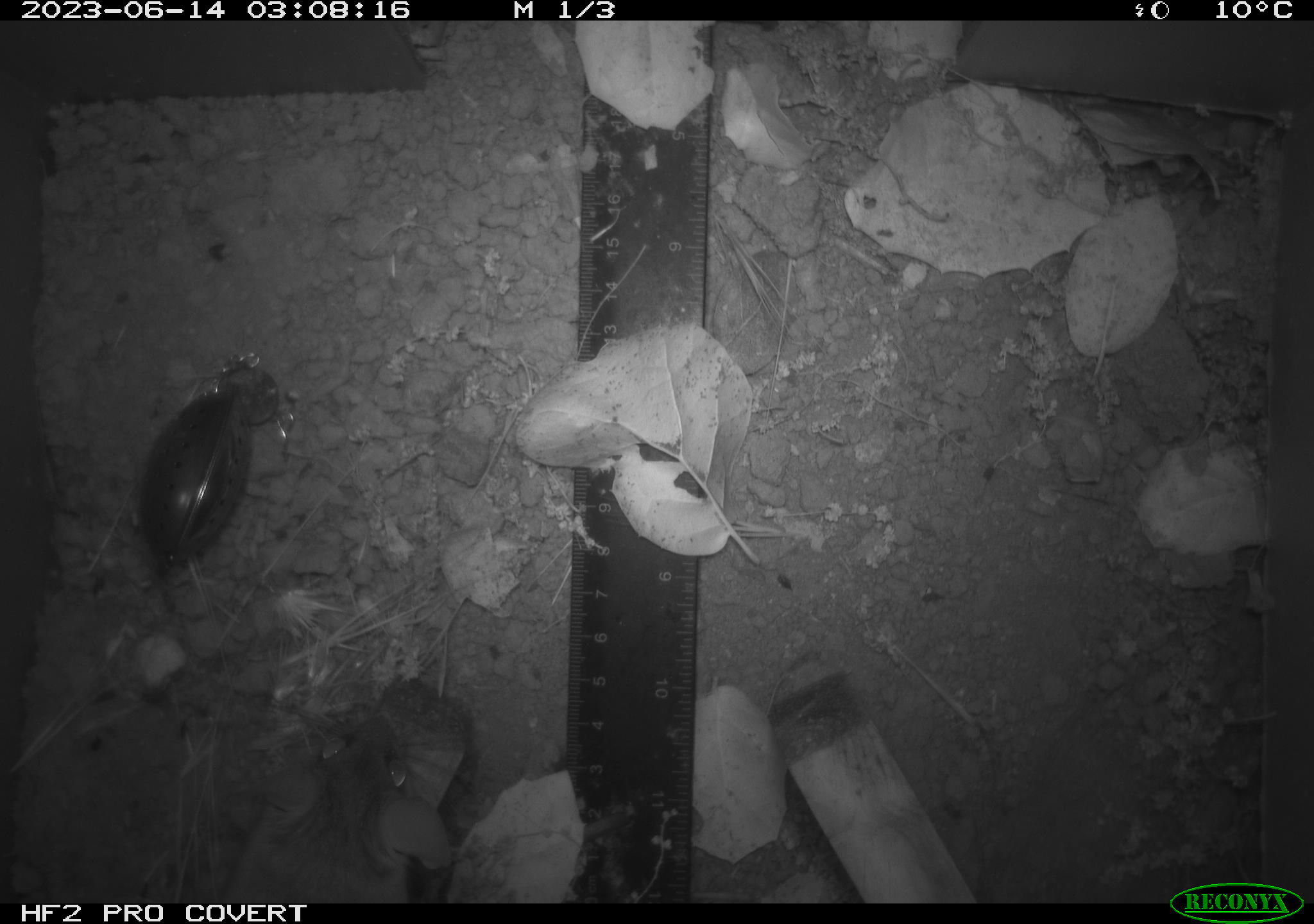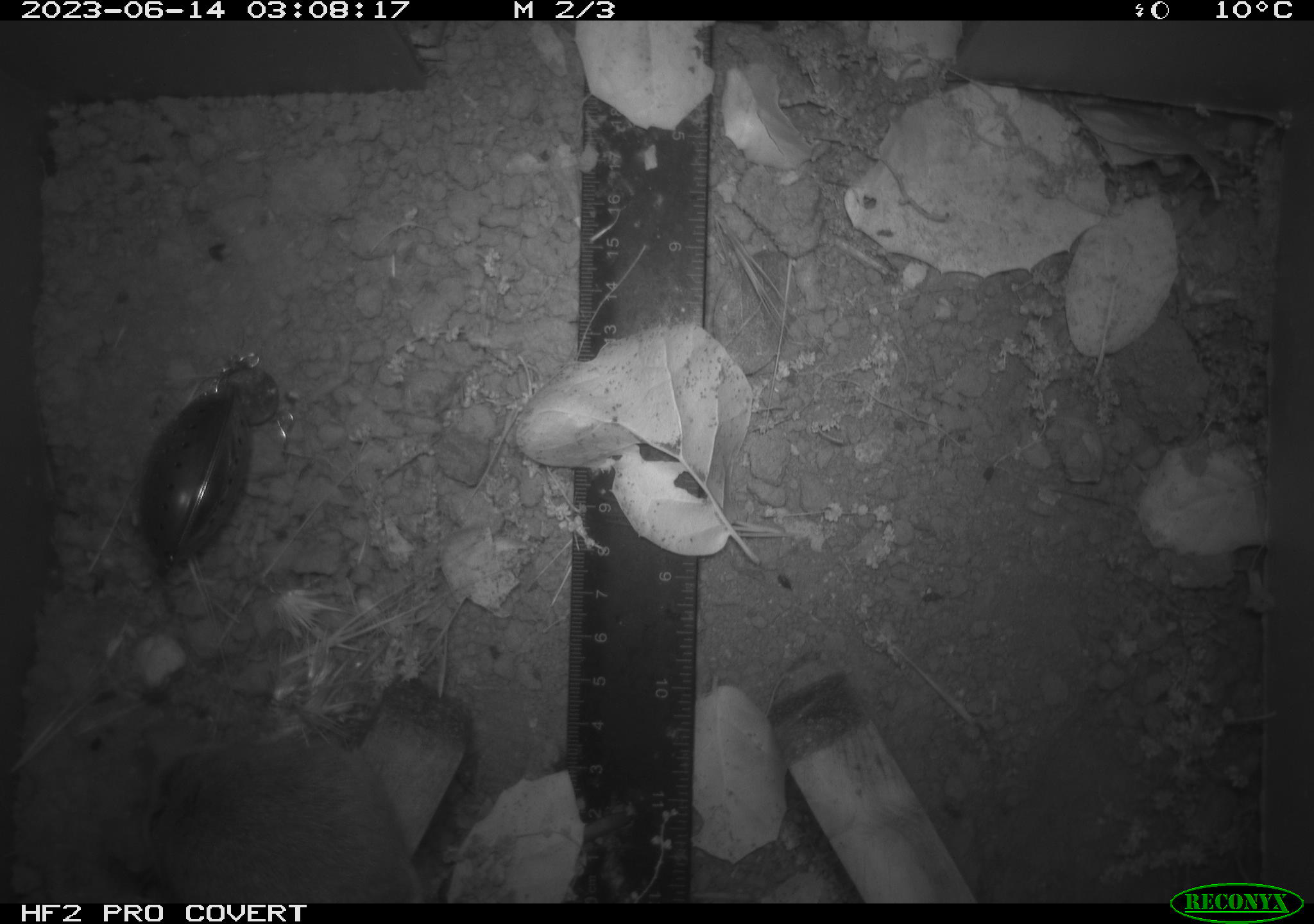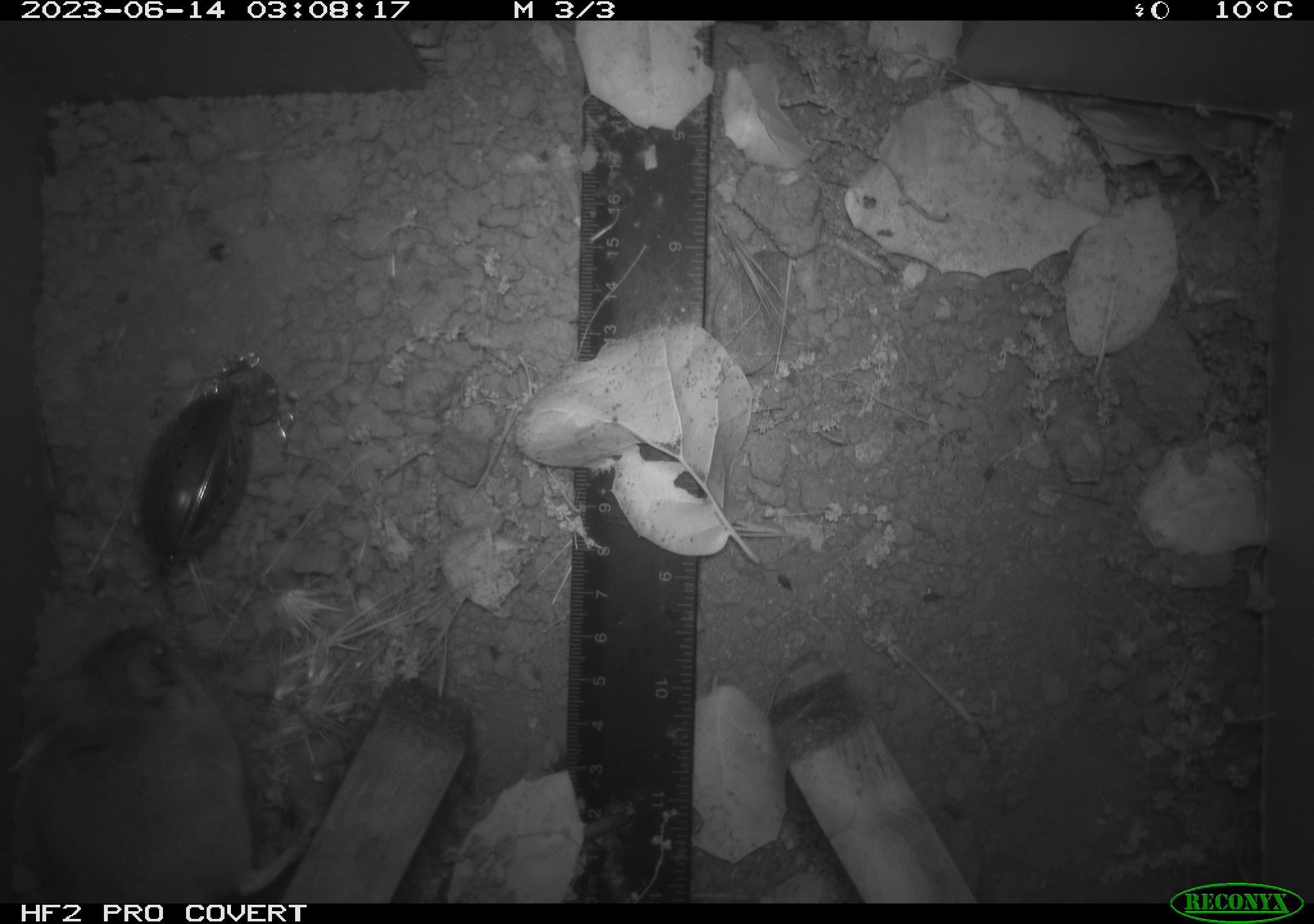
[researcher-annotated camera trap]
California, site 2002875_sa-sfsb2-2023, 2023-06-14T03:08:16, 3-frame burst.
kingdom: Animalia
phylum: Chordata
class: Mammalia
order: Rodentia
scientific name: Rodentia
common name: mouse species